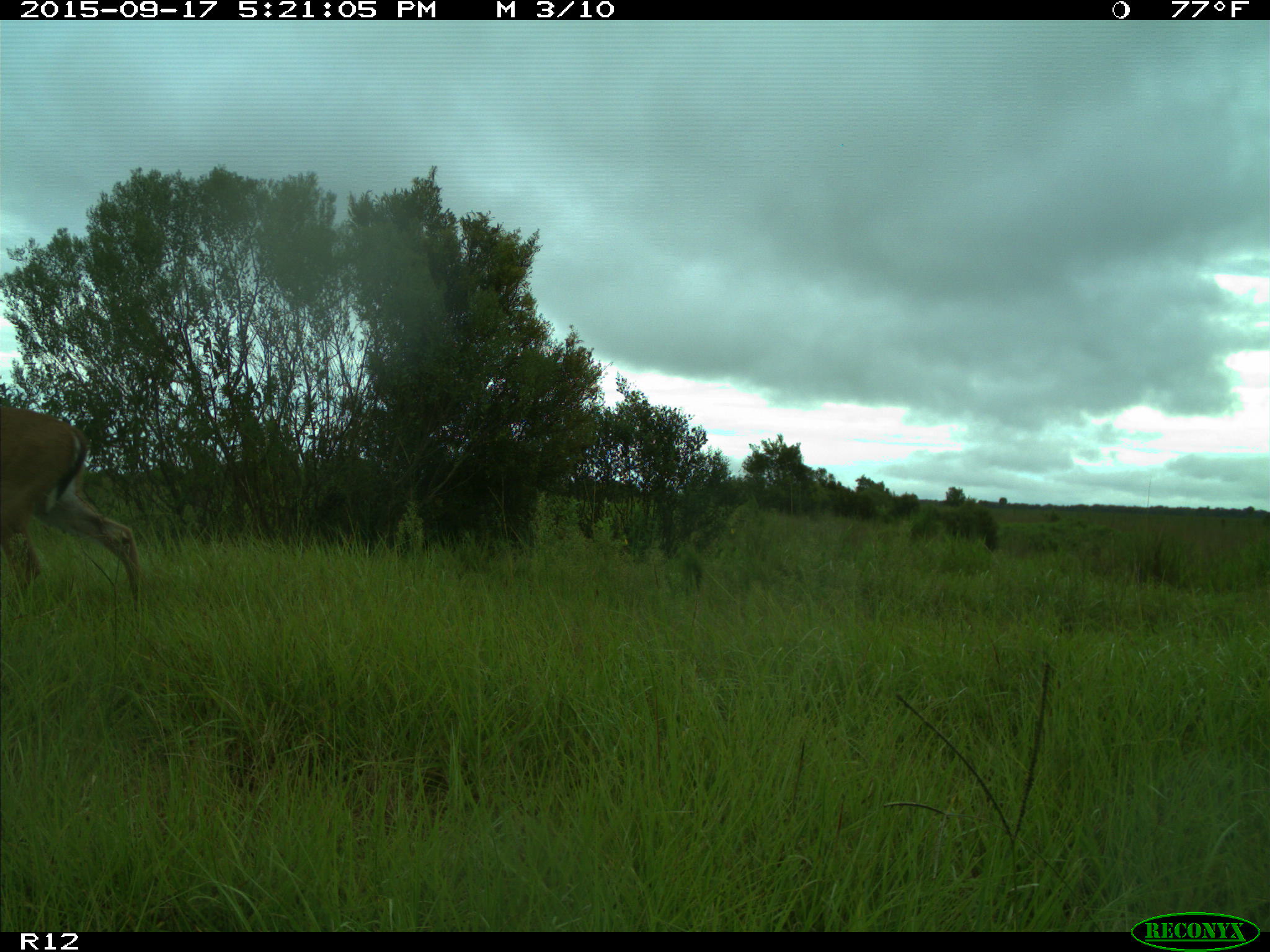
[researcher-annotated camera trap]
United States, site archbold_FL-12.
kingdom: Animalia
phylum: Chordata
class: Mammalia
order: Artiodactyla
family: Cervidae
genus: Odocoileus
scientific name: Odocoileus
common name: deer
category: unidentified deer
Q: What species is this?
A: Unidentified deer (deer) (Odocoileus).